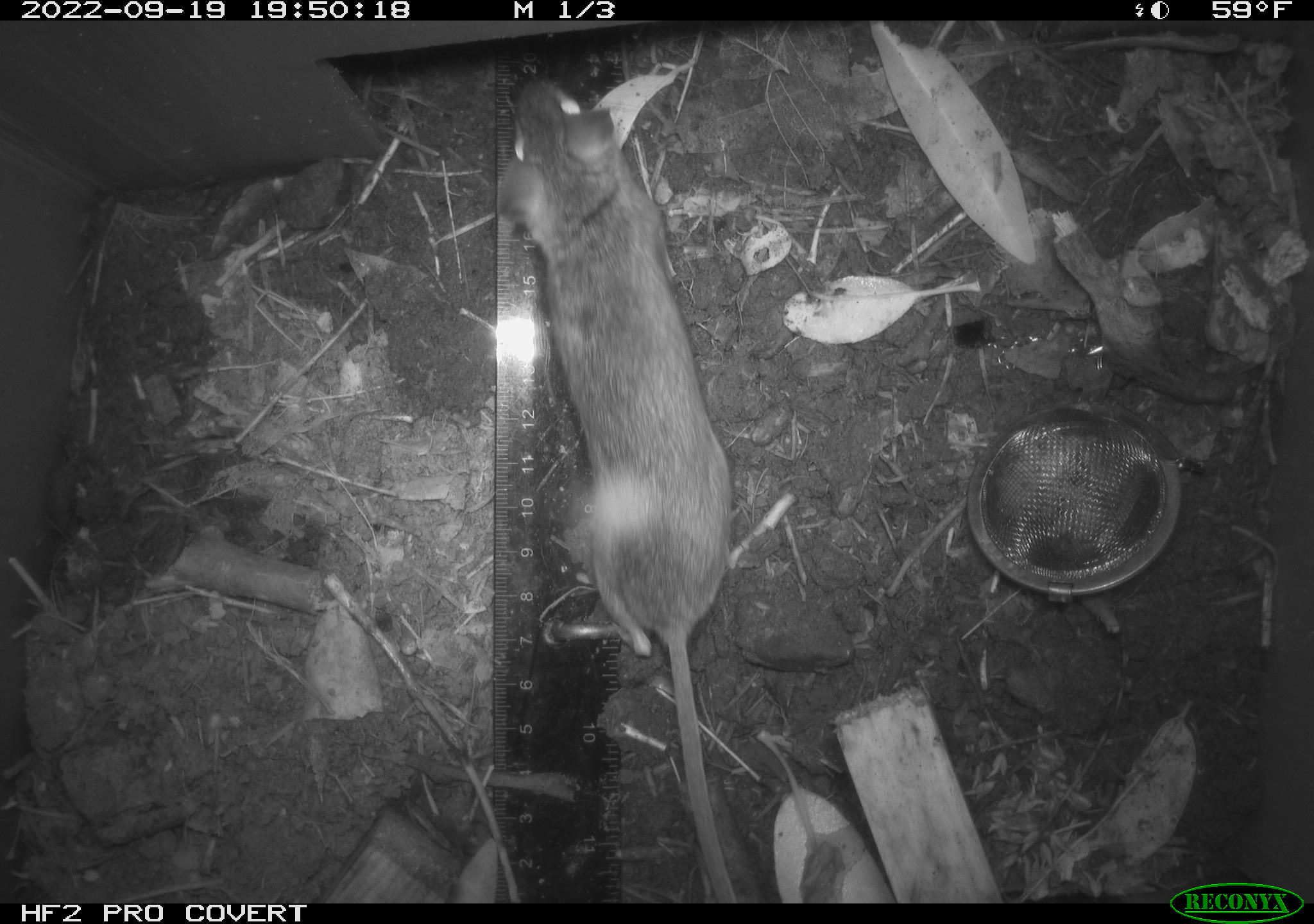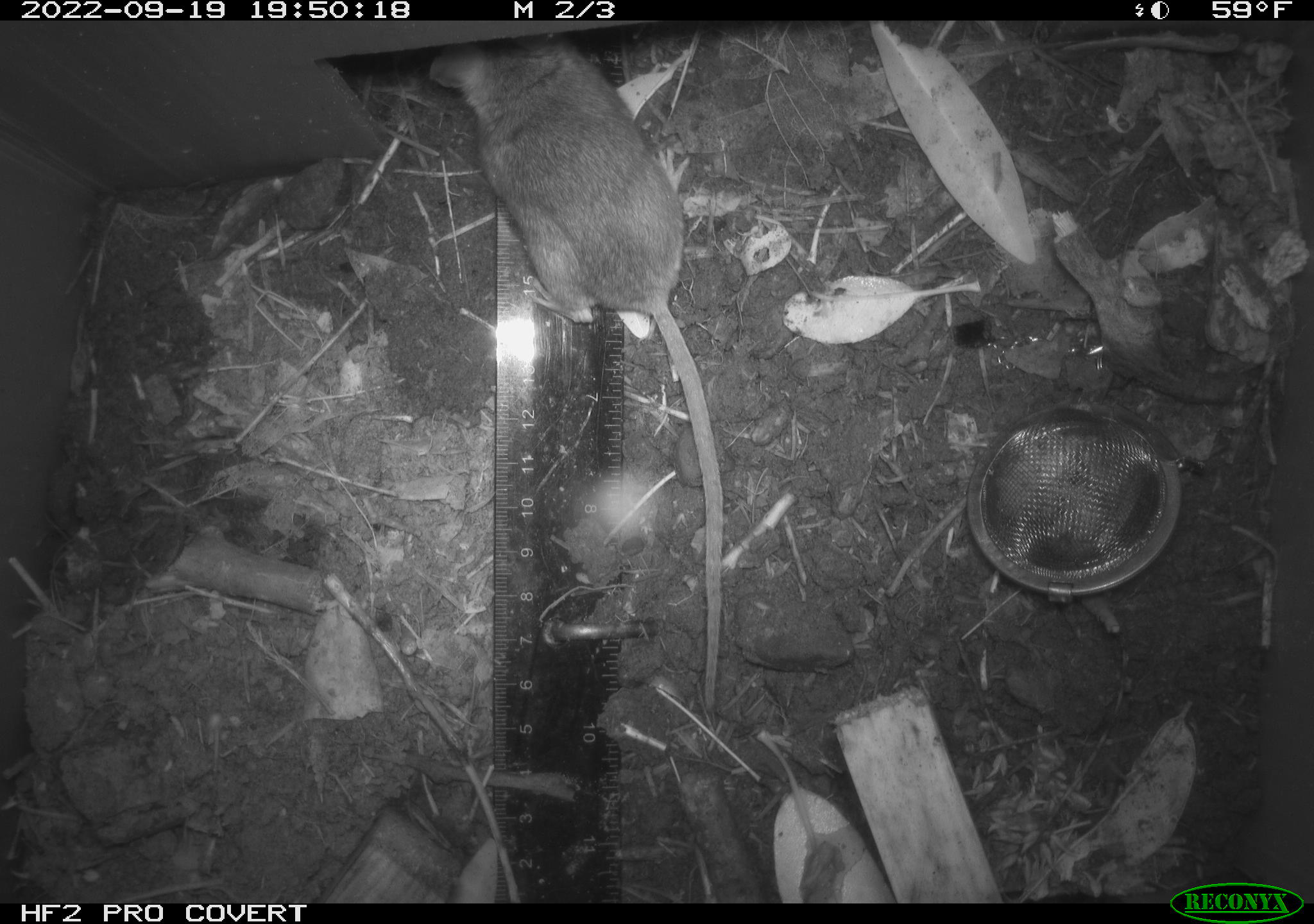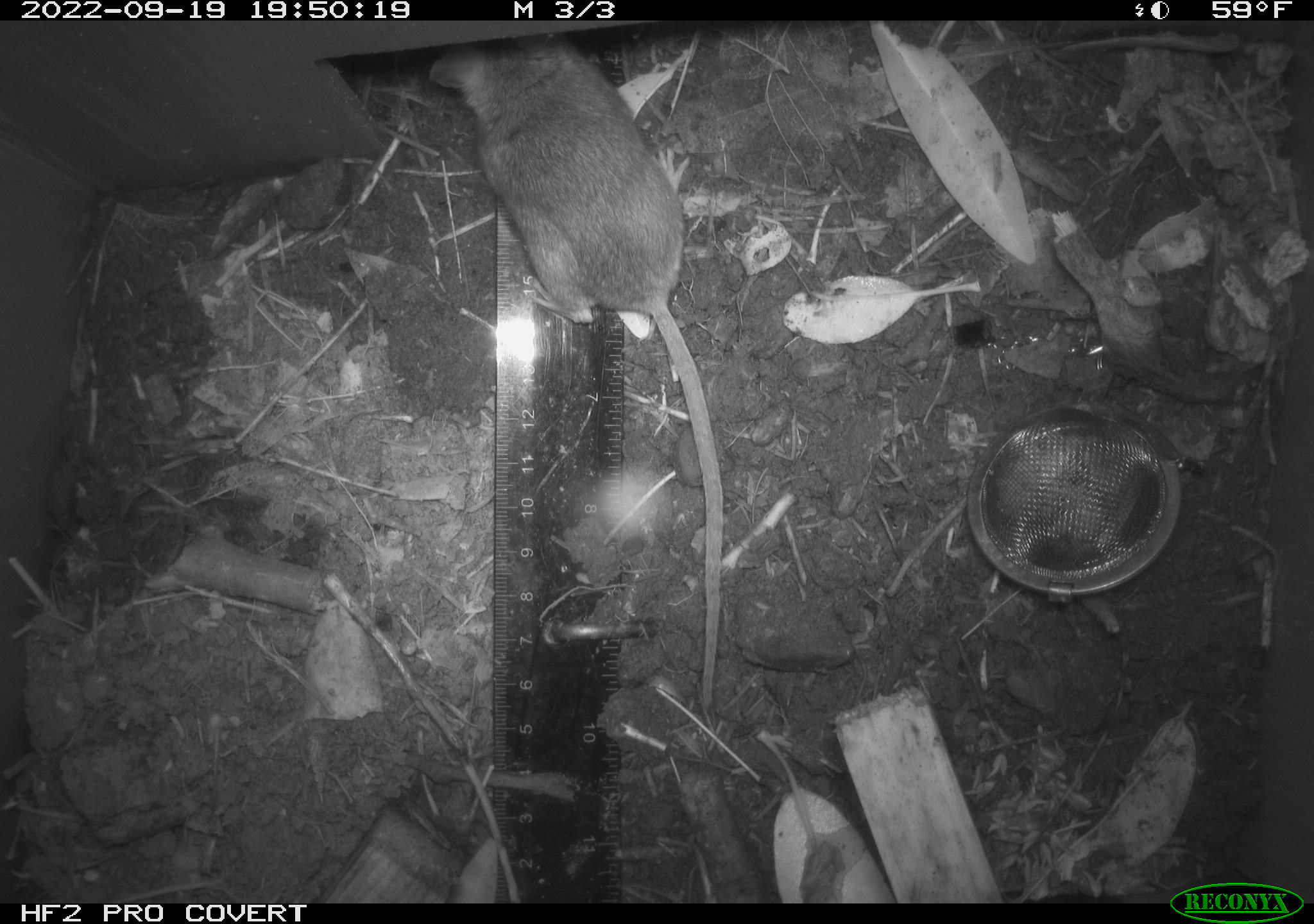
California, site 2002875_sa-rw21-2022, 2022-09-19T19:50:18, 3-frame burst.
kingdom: Animalia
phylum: Chordata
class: Mammalia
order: Rodentia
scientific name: Rodentia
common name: mouse species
Mouse species (Rodentia).